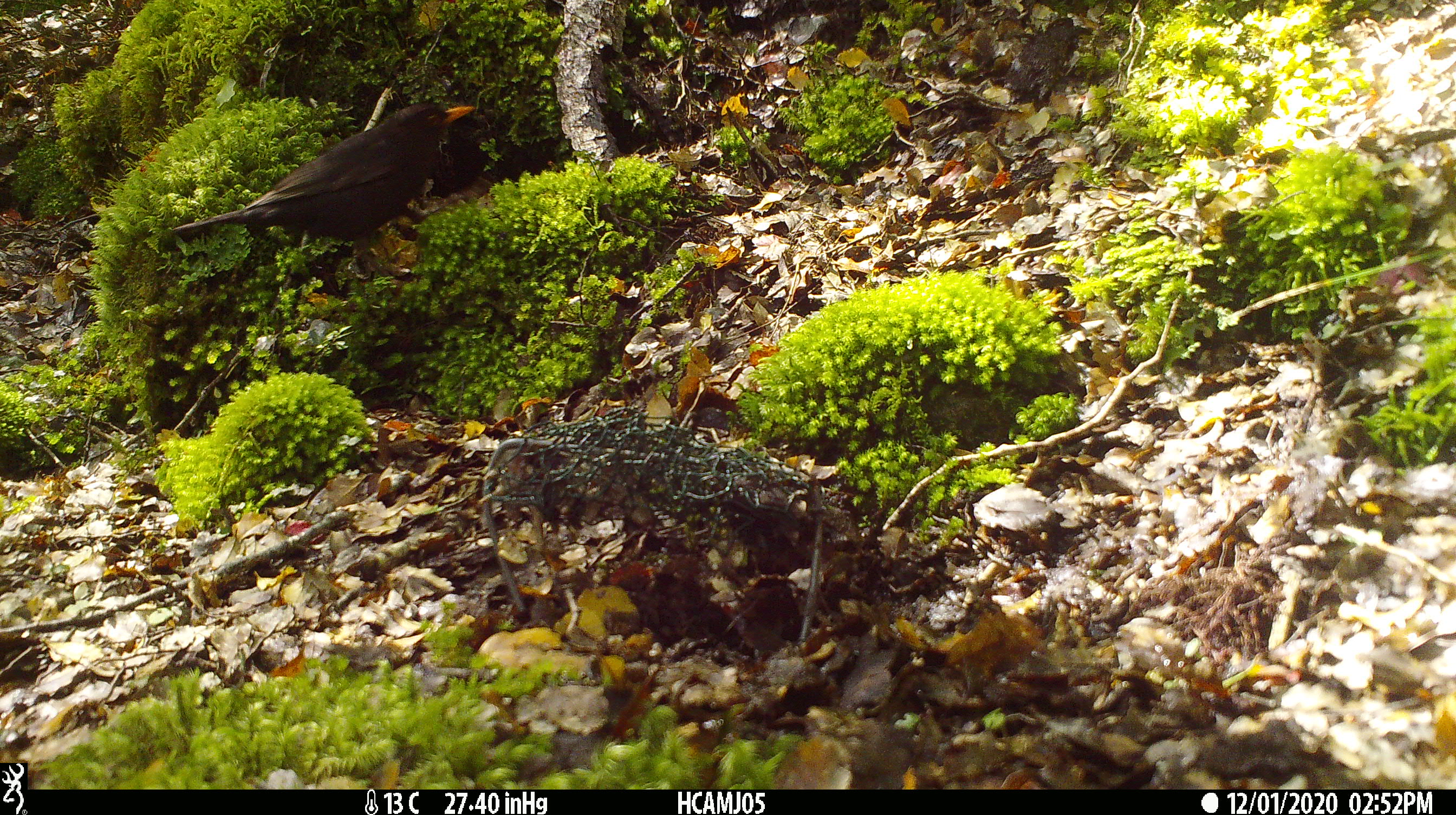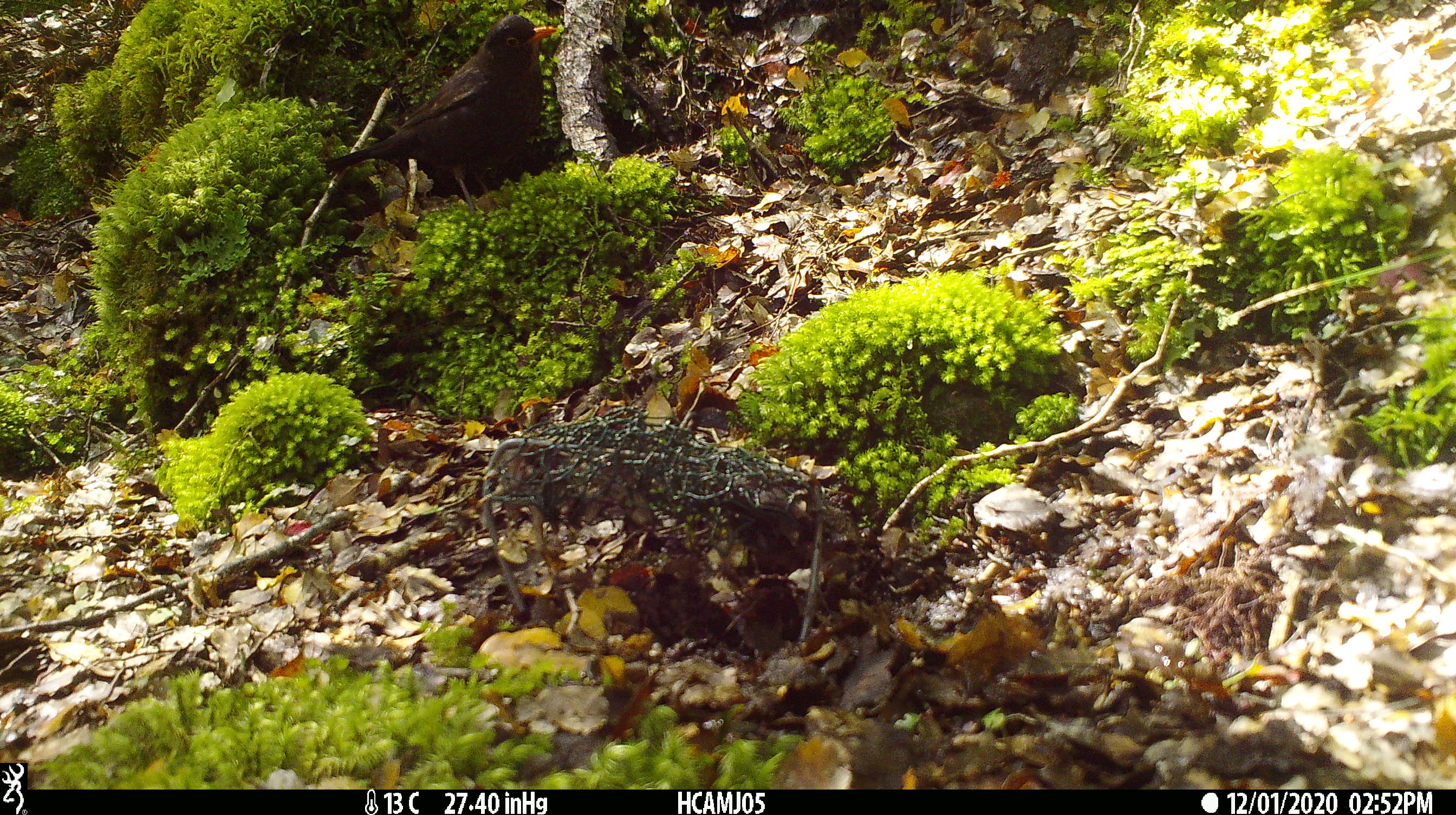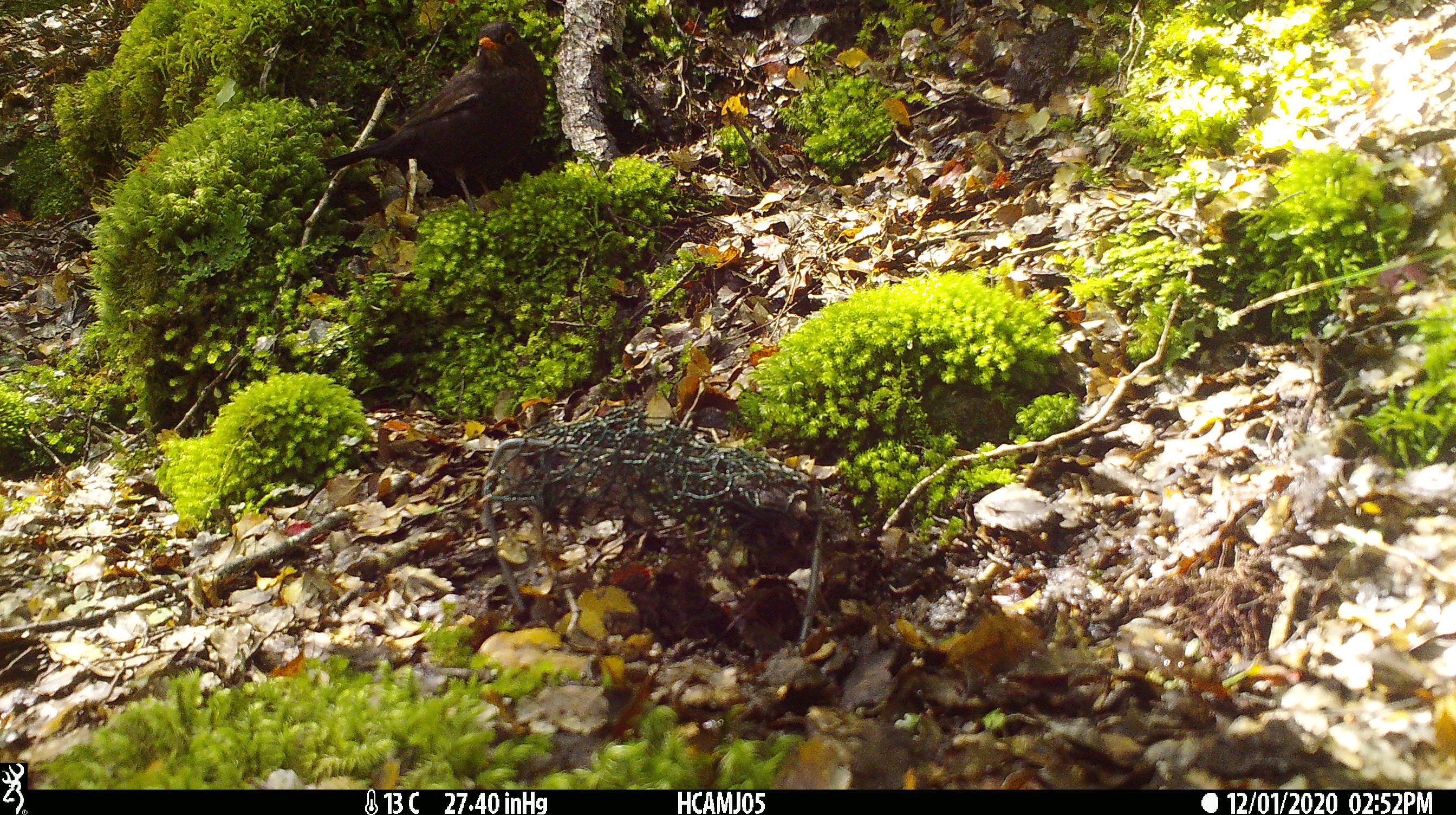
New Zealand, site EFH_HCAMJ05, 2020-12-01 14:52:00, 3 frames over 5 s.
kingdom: Animalia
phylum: Chordata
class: Aves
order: Passeriformes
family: Turdidae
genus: Turdus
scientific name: Turdus merula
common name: eurasian blackbird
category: blackbird